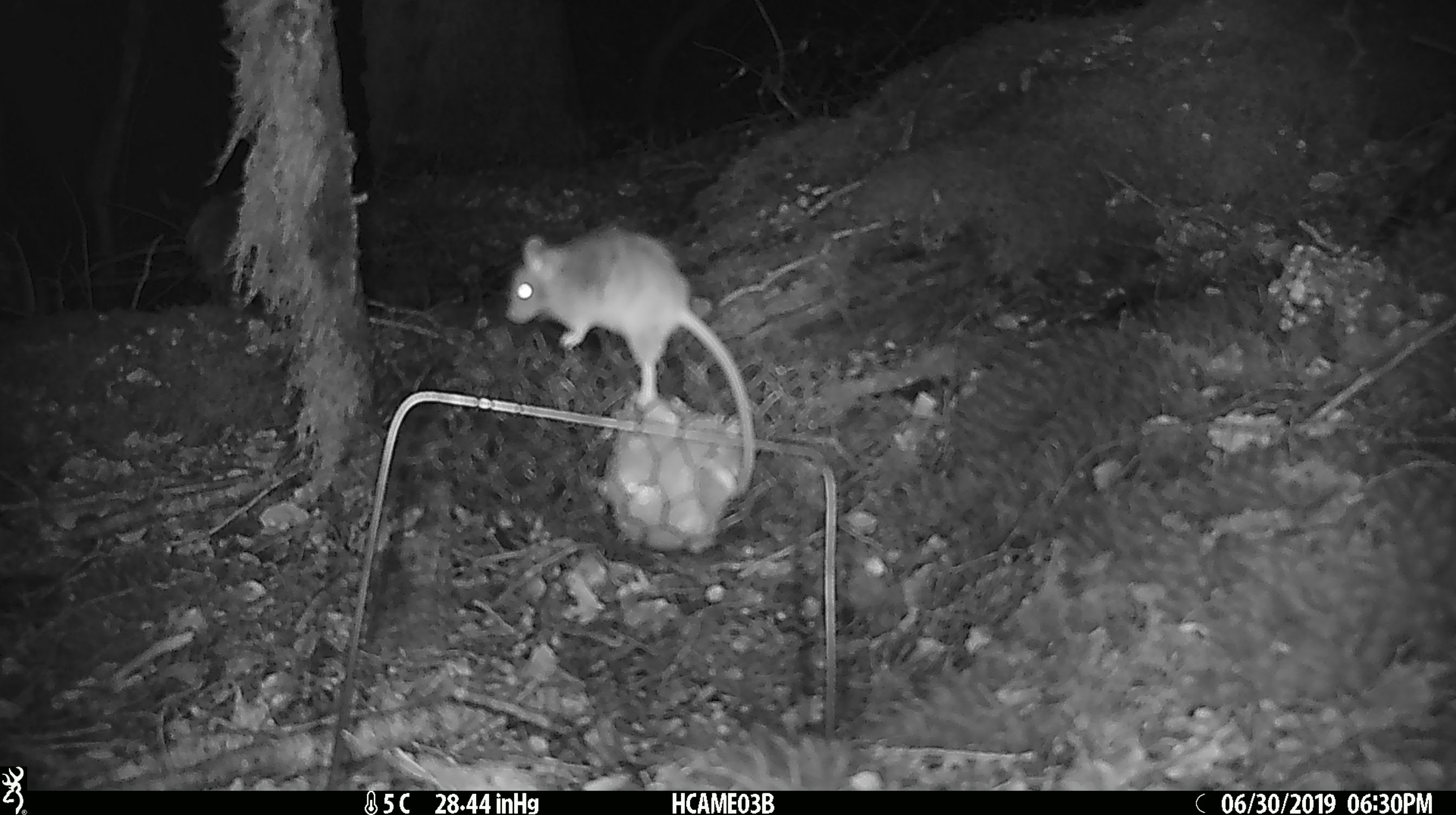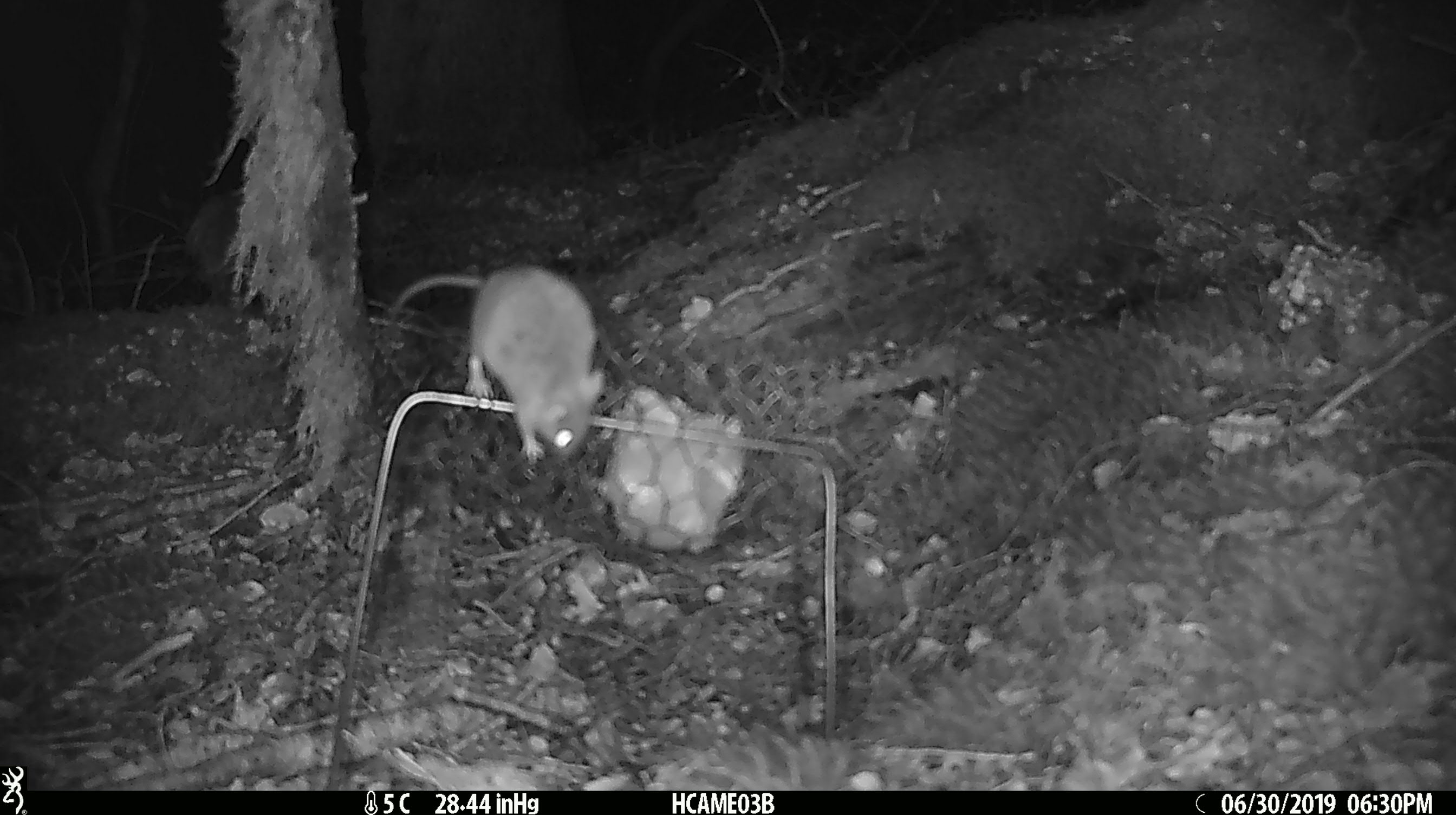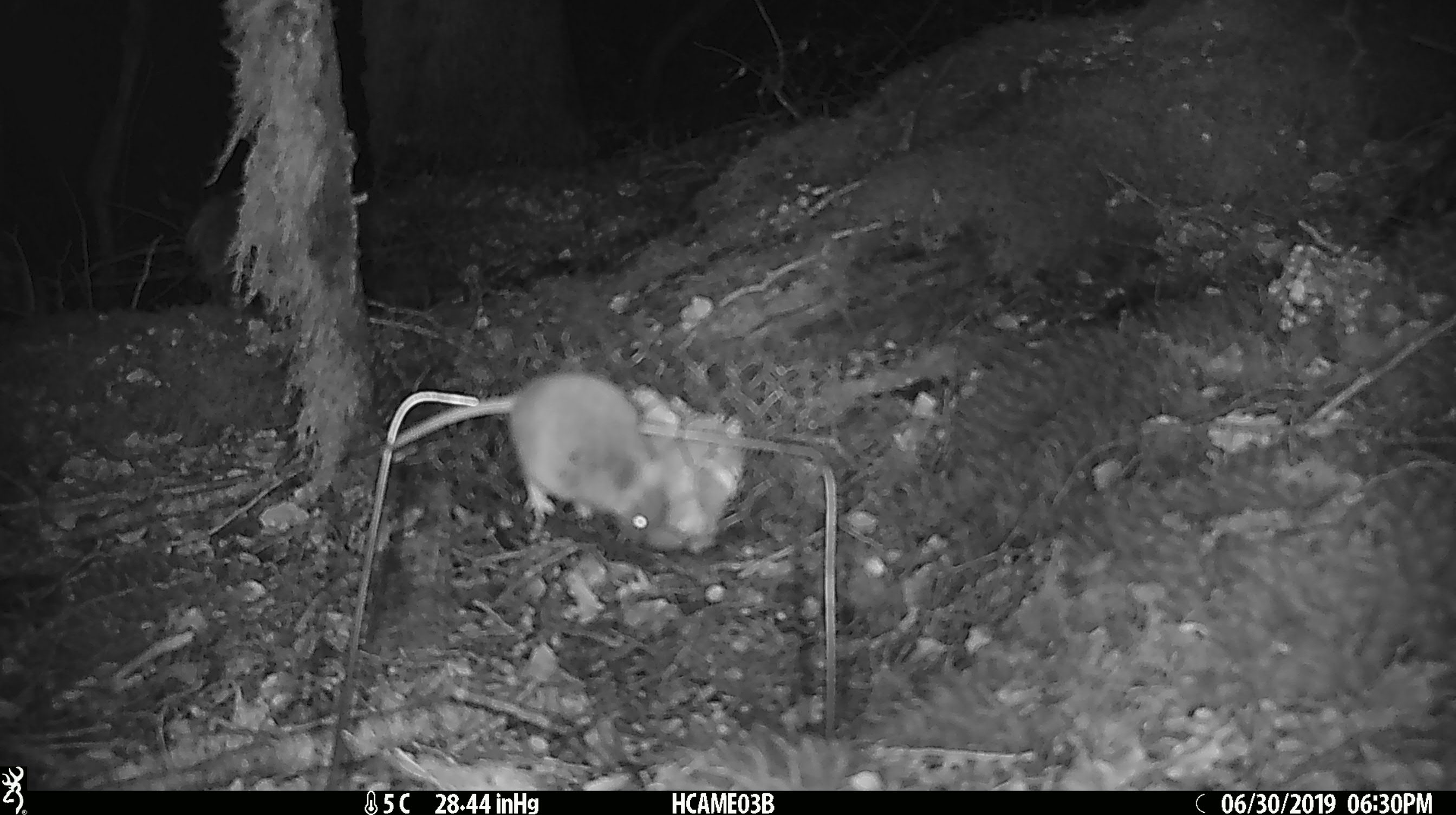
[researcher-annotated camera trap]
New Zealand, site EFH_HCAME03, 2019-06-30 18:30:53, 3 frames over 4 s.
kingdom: Animalia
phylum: Chordata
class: Mammalia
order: Rodentia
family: Muridae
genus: Mus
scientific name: Mus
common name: mouse